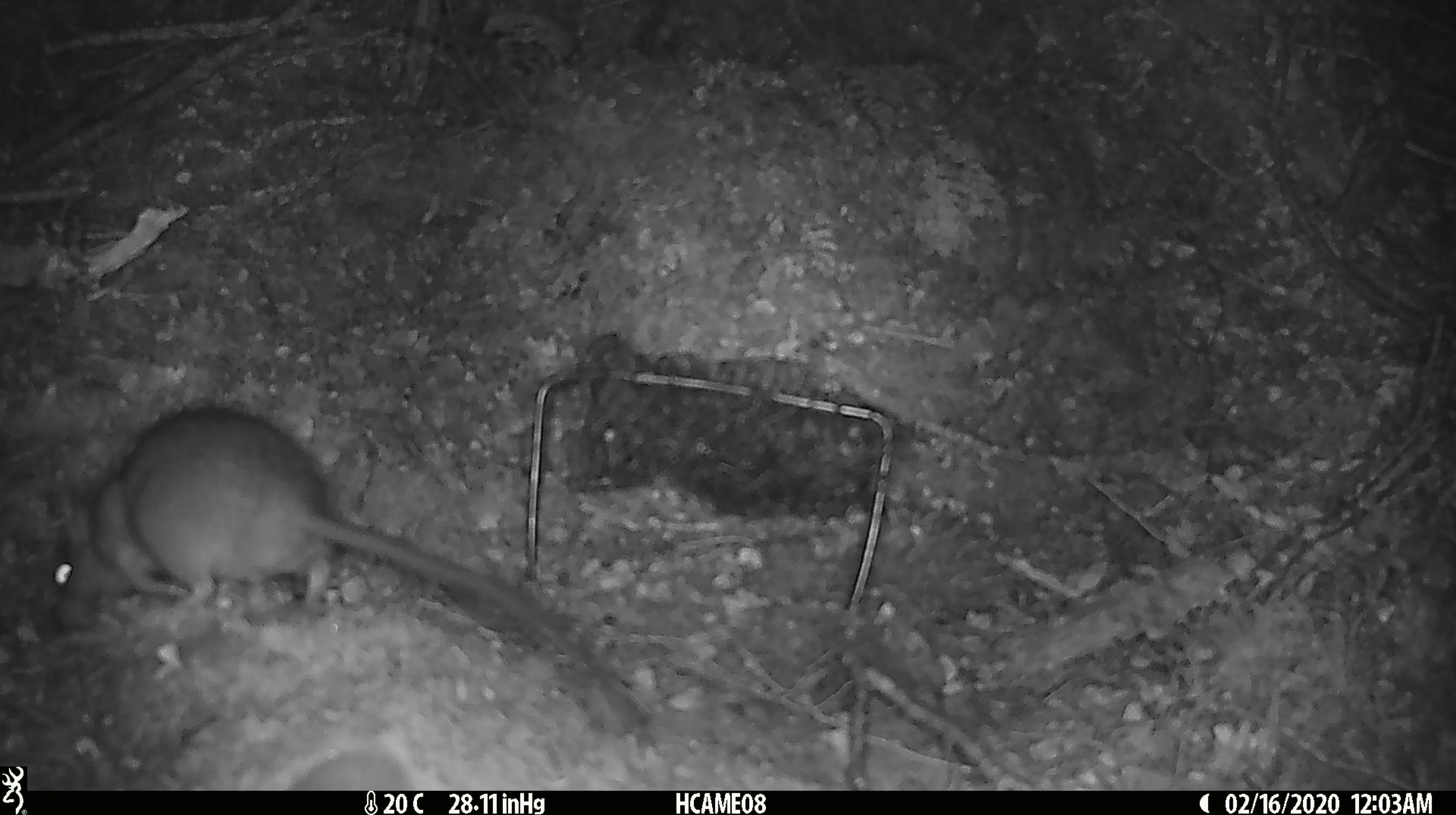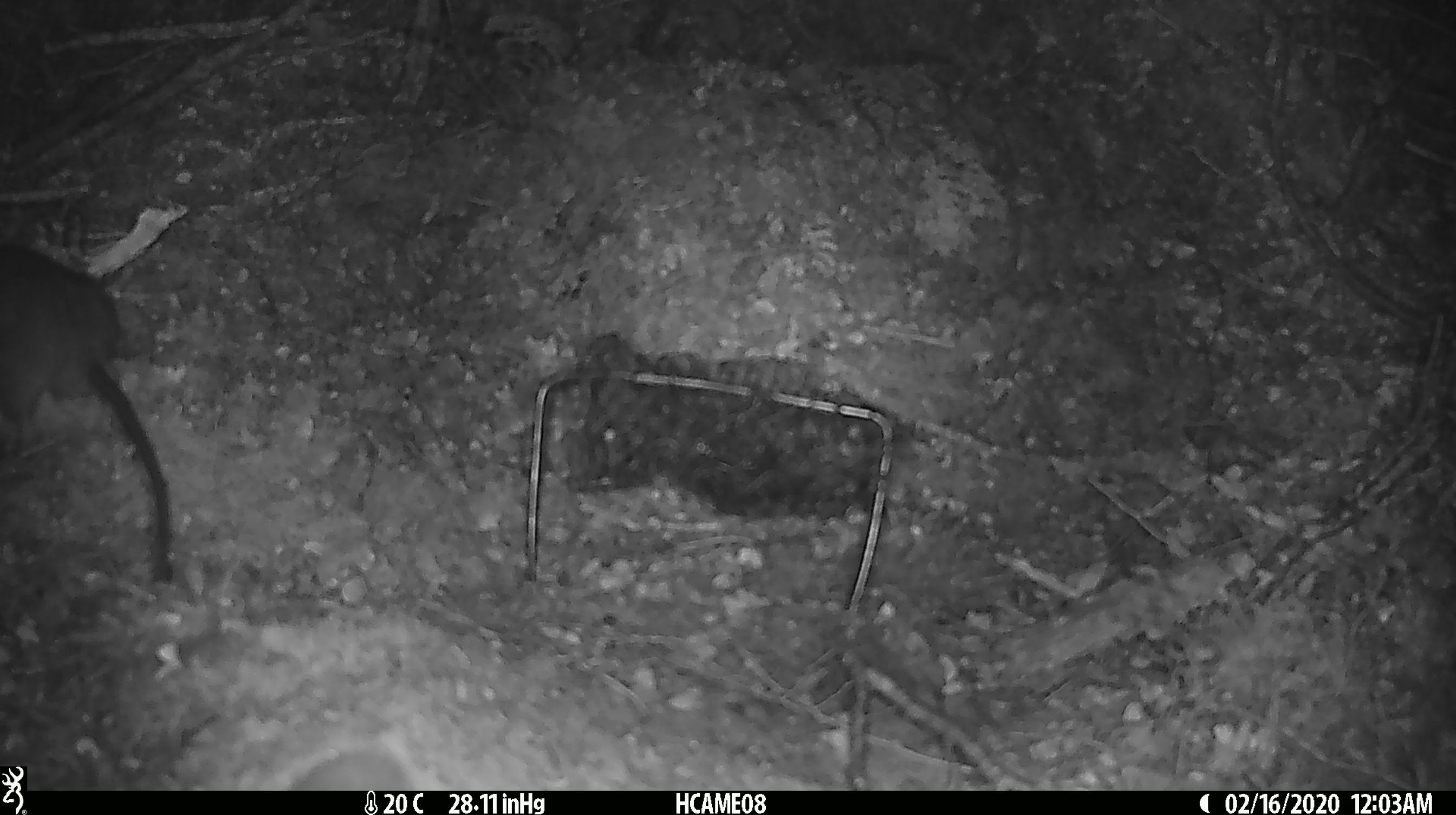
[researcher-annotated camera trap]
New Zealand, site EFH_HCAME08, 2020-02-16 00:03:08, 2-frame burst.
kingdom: Animalia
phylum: Chordata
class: Mammalia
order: Rodentia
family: Muridae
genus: Rattus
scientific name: Rattus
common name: rat